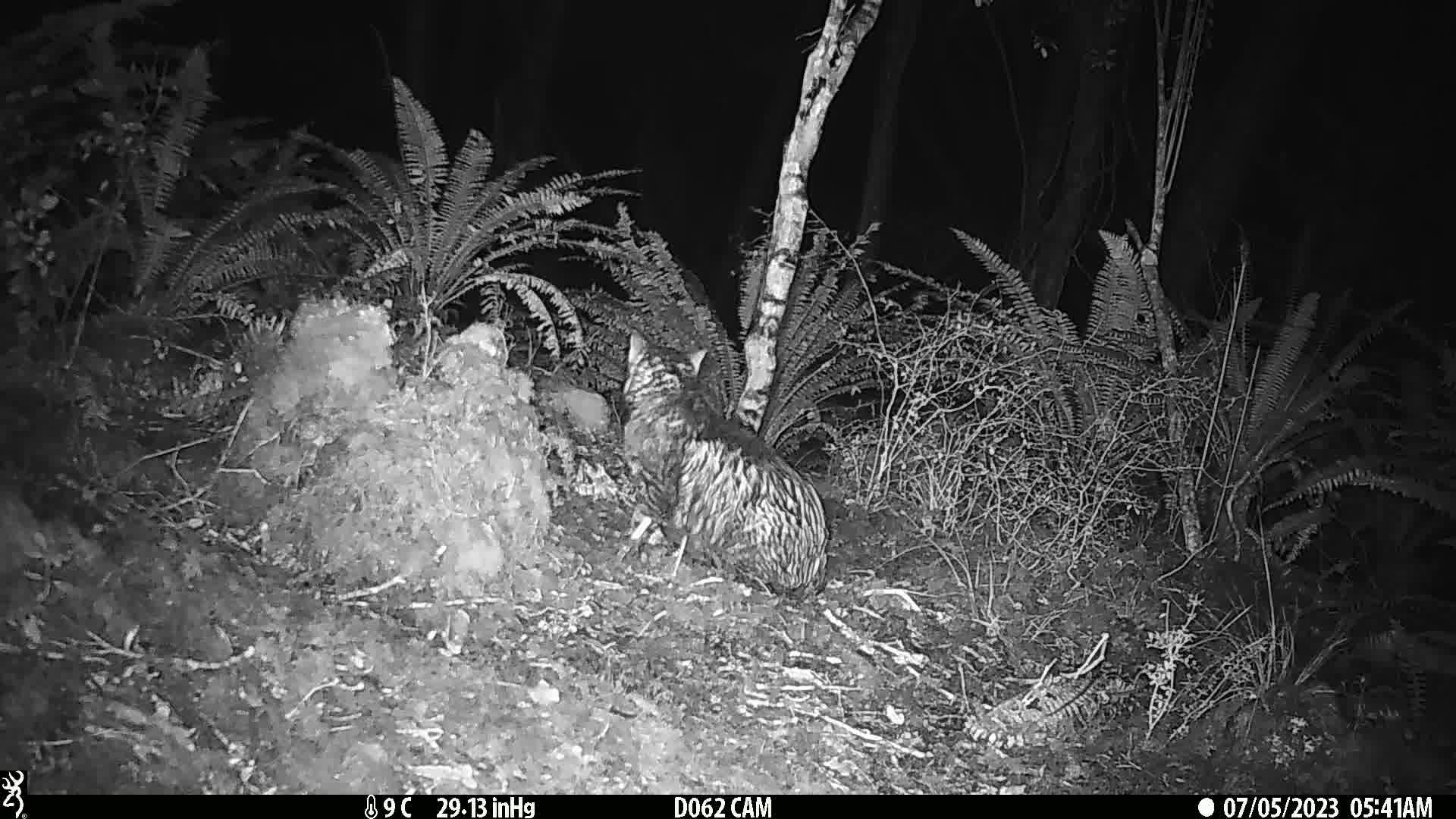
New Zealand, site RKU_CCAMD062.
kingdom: Animalia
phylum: Chordata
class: Mammalia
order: Carnivora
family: Felidae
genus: Felis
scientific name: Felis catus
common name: domestic cat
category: cat